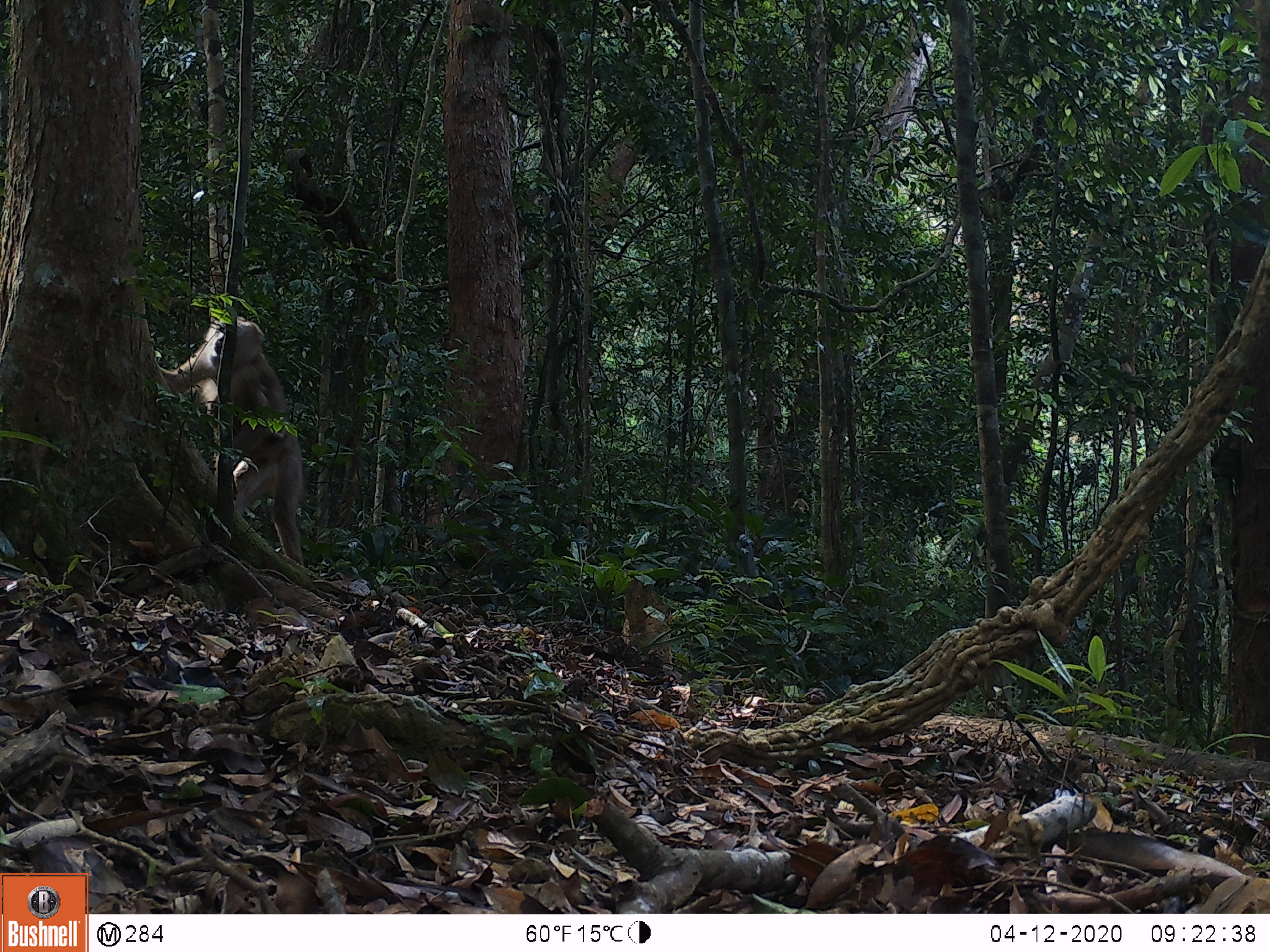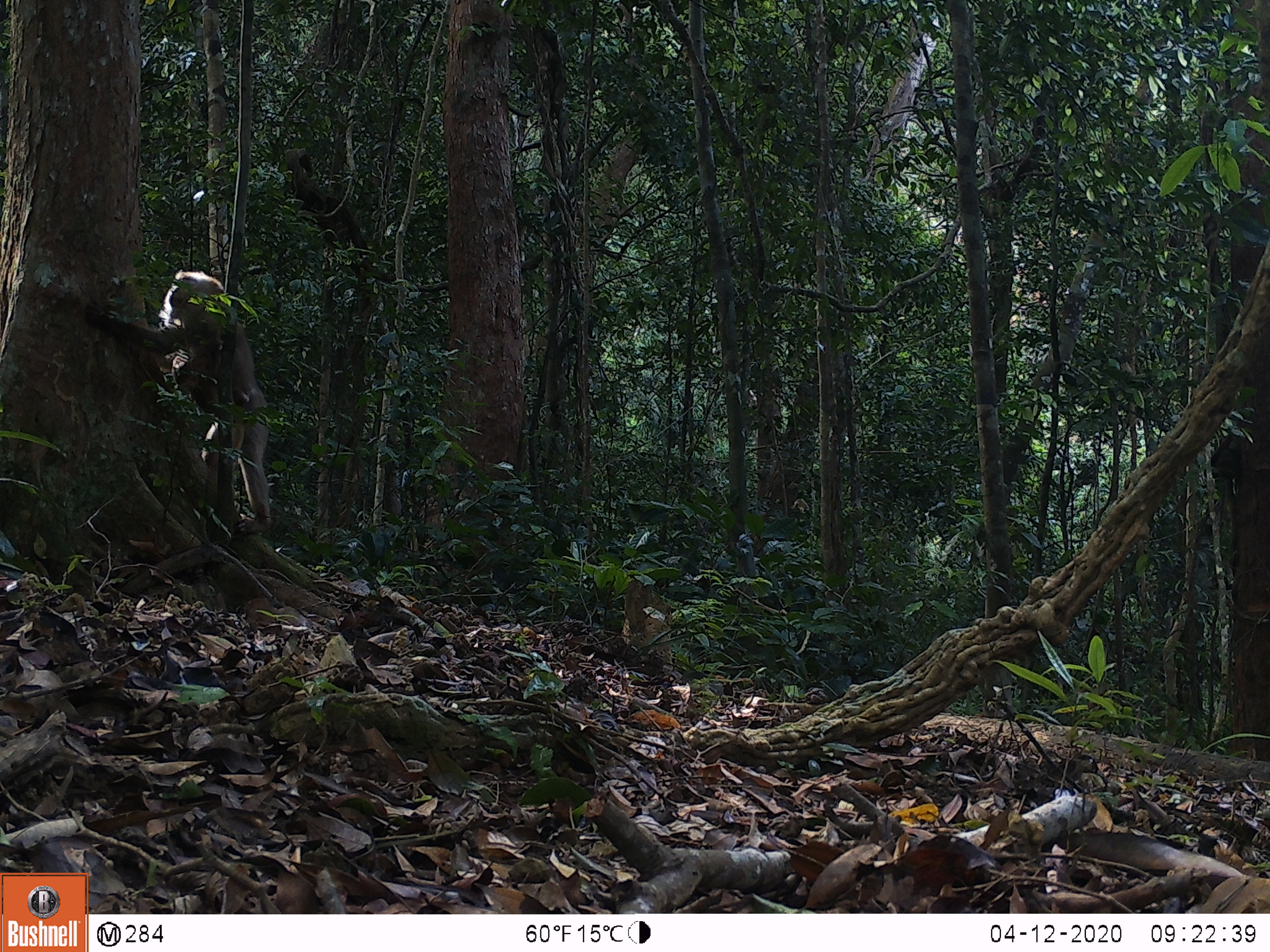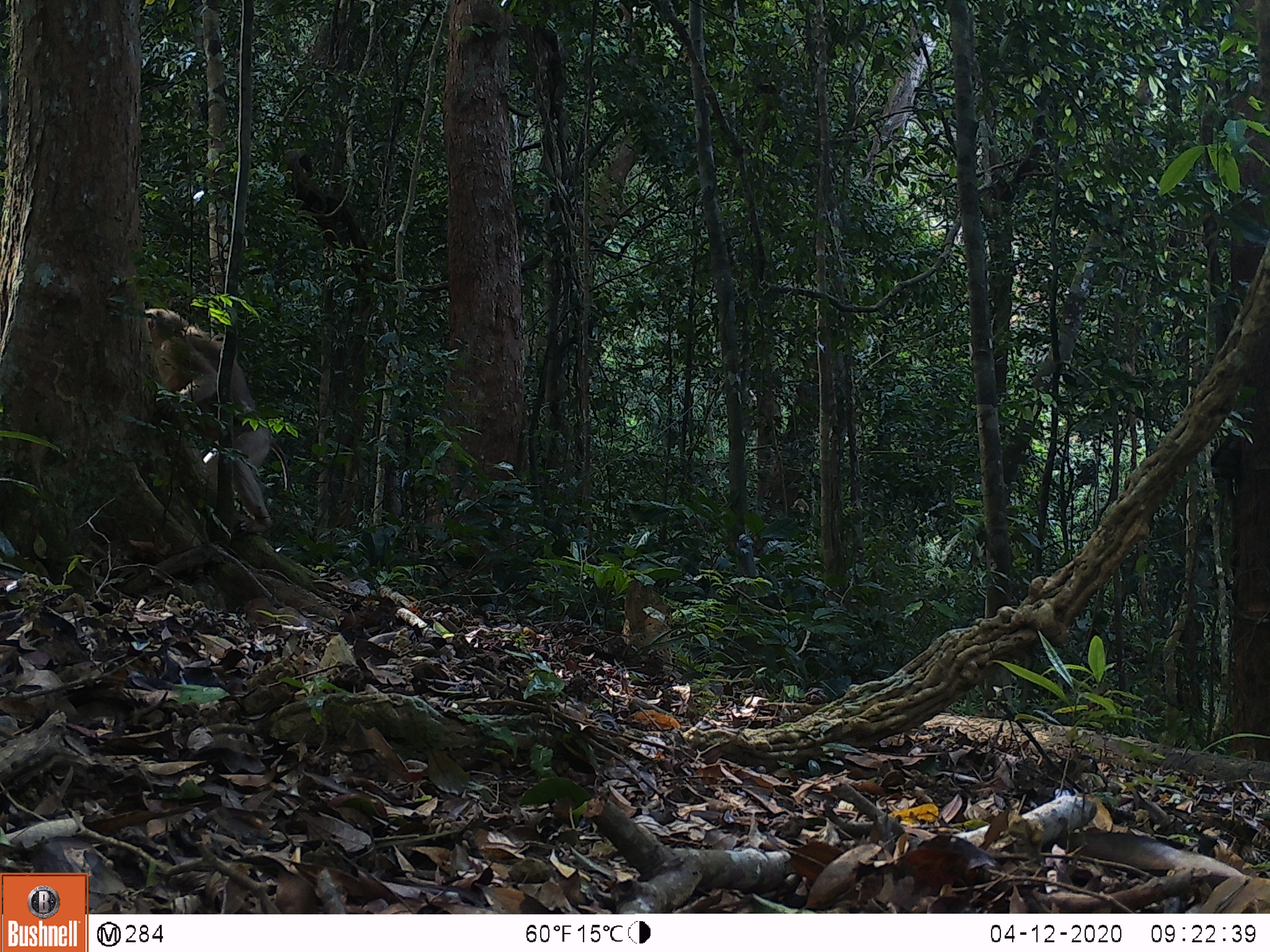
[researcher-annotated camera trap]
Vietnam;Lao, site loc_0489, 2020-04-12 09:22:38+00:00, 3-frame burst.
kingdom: Animalia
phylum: Chordata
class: Mammalia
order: Primates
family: Cercopithecidae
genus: Macaca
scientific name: Macaca nemestrina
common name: pig-tailed macaque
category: pig tailed macaque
Pig tailed macaque (pig-tailed macaque) (Macaca nemestrina). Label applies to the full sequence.